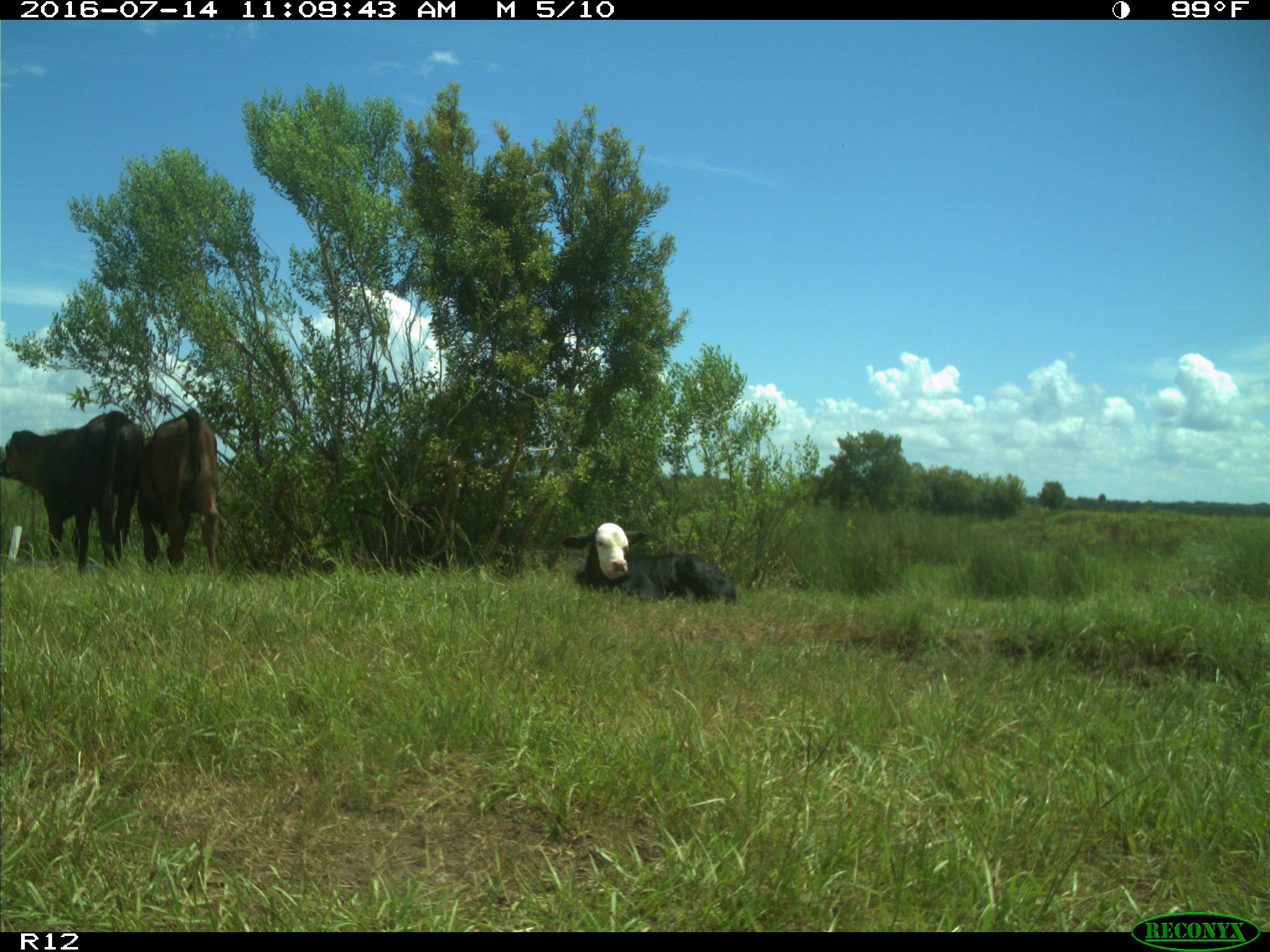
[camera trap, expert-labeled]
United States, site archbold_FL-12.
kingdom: Animalia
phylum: Chordata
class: Mammalia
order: Artiodactyla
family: Bovidae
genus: Bos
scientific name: Bos taurus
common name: domestic cow